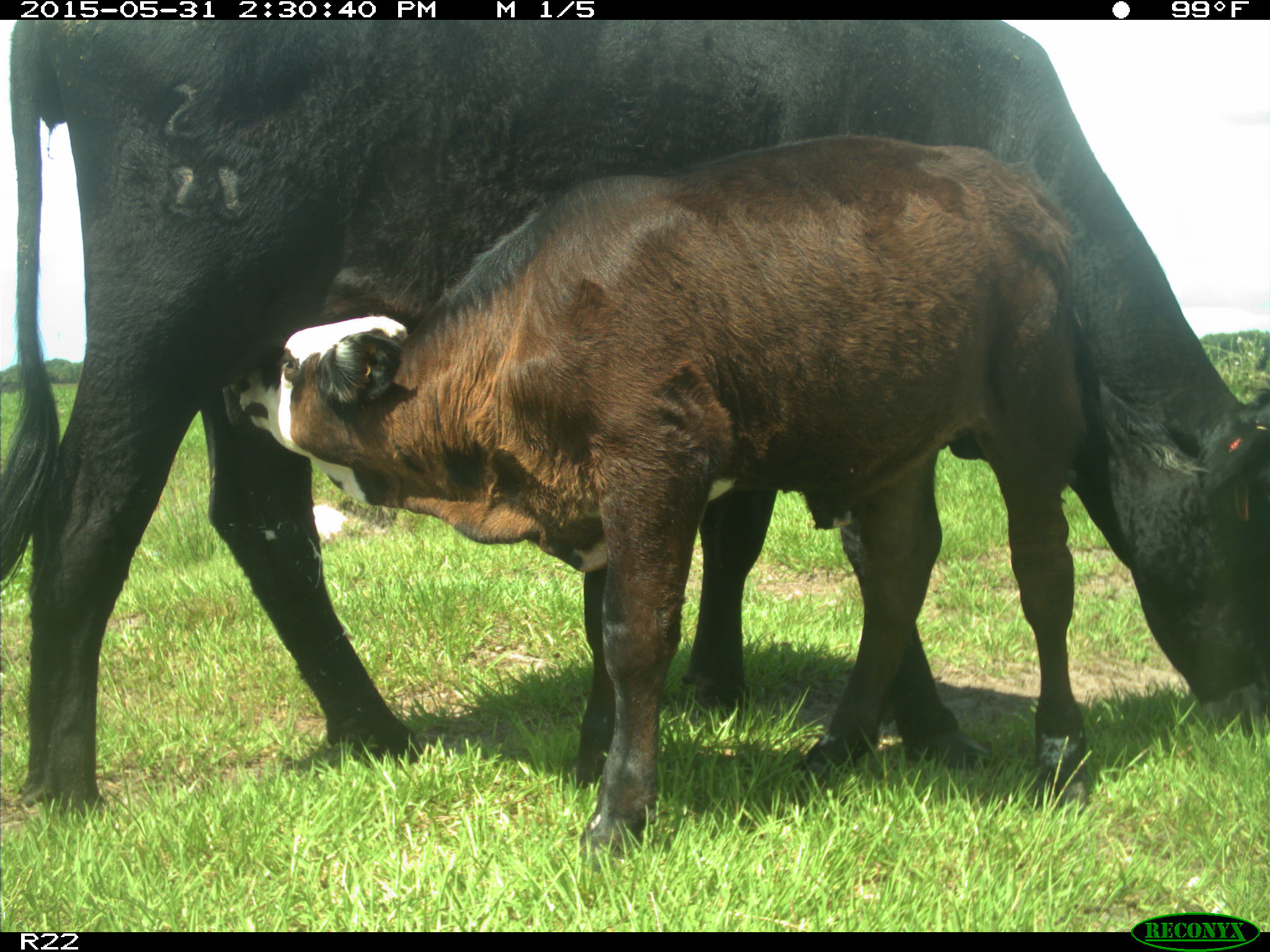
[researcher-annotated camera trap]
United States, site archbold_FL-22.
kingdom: Animalia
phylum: Chordata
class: Mammalia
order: Artiodactyla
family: Bovidae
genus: Bos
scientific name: Bos taurus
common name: domestic cow